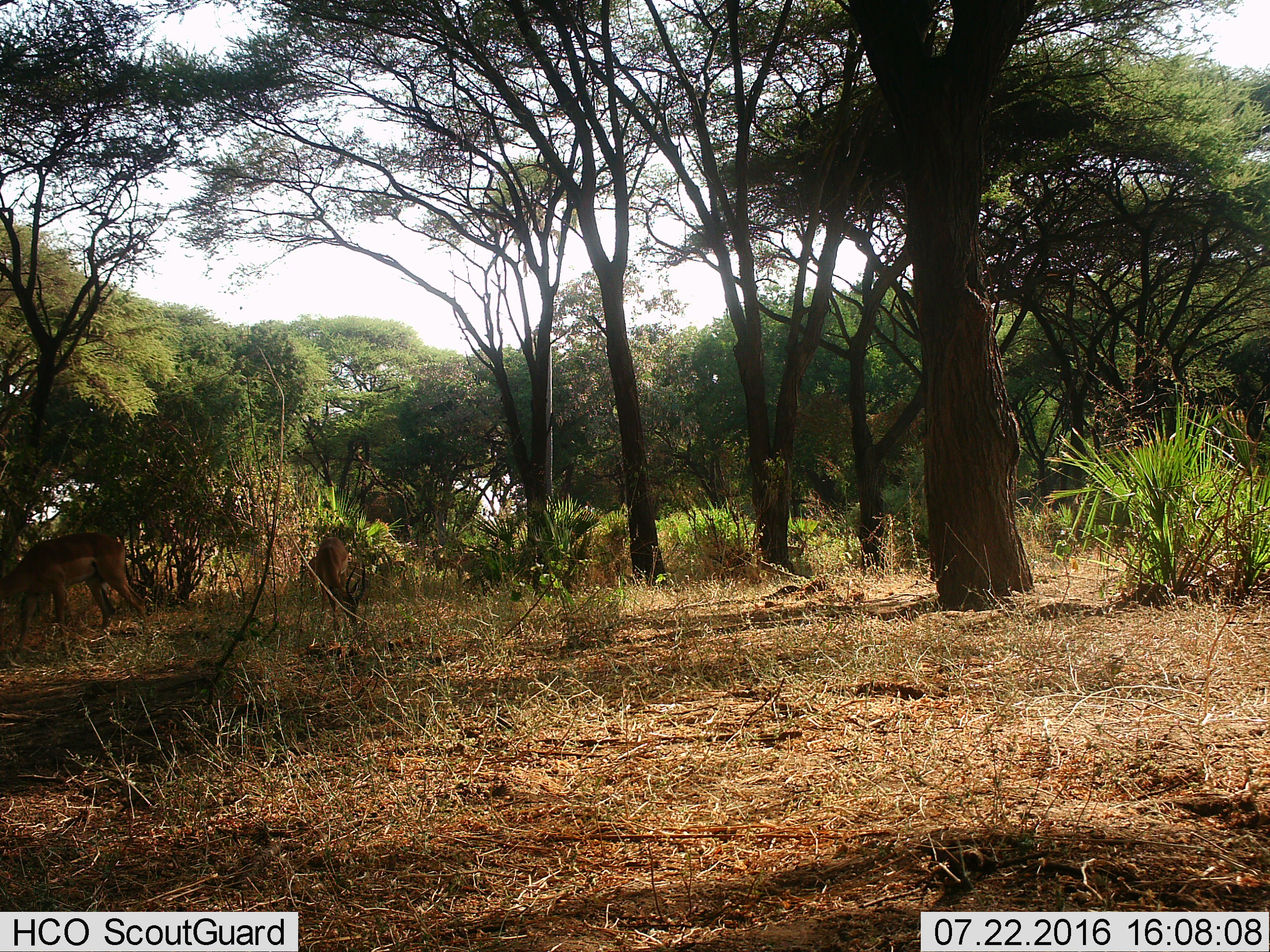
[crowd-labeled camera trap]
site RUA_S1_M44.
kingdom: Animalia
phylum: Chordata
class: Mammalia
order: Artiodactyla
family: Bovidae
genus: Aepyceros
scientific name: Aepyceros melampus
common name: impala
Impala (Aepyceros melampus), count 2. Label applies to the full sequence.